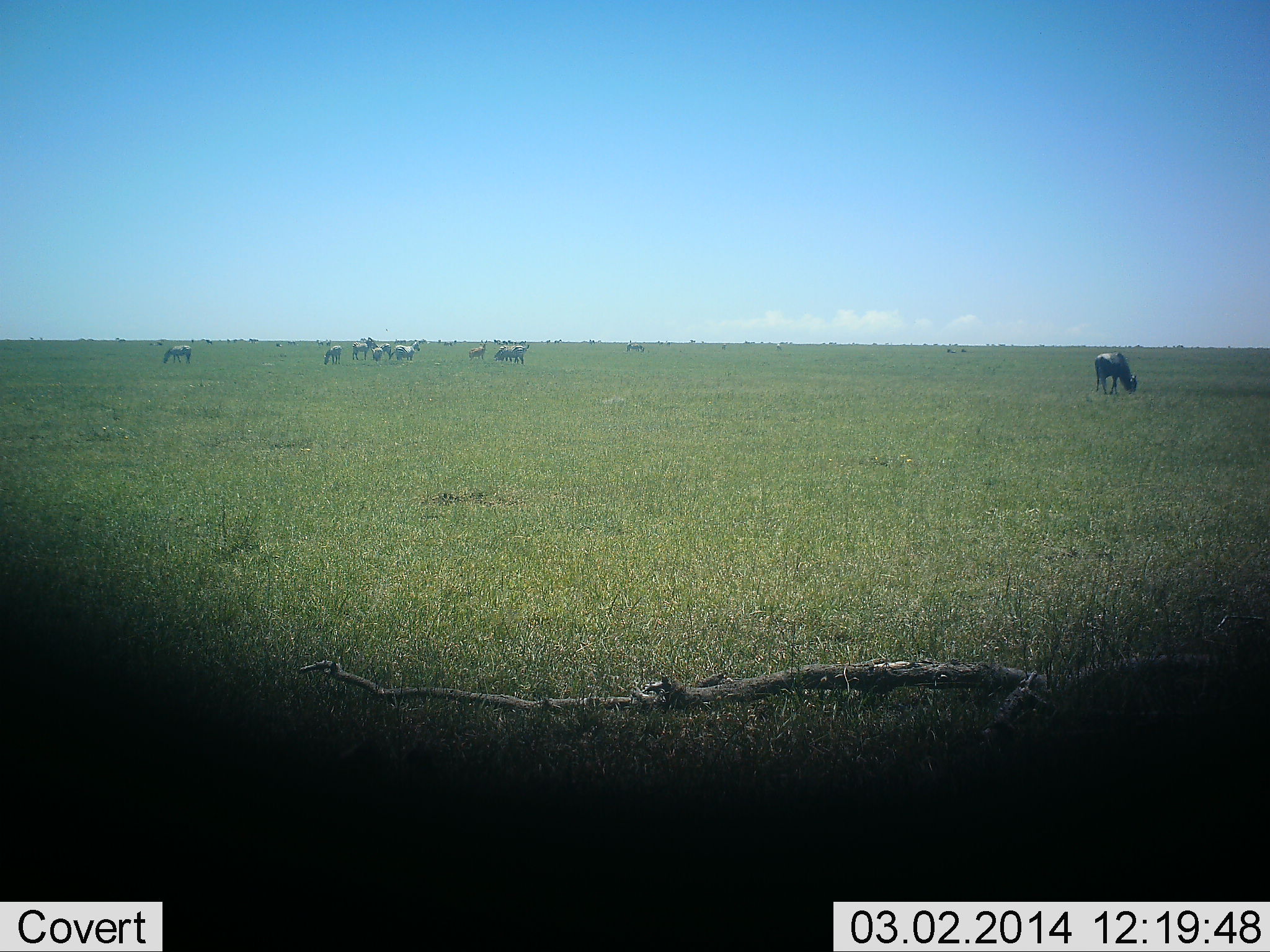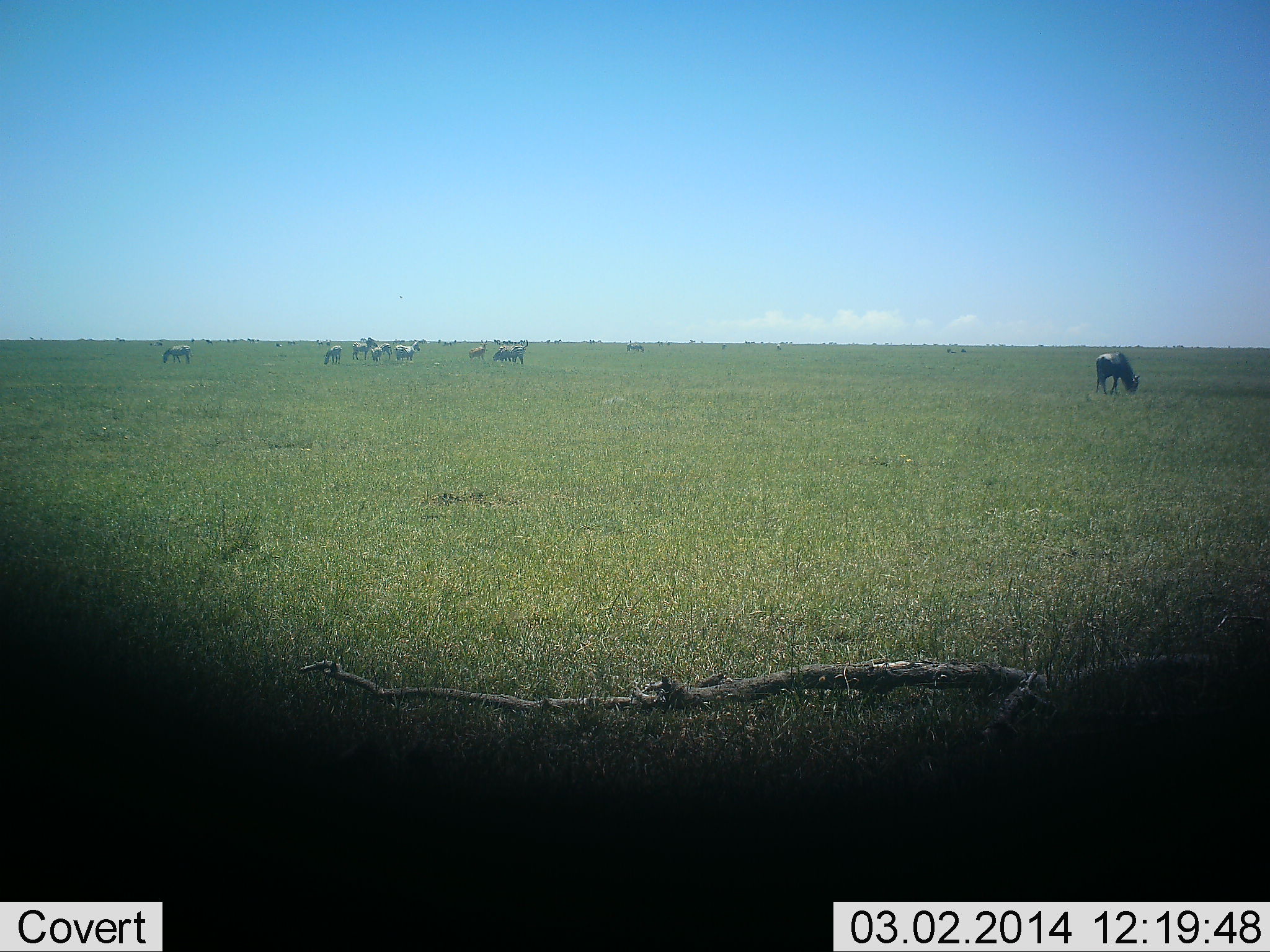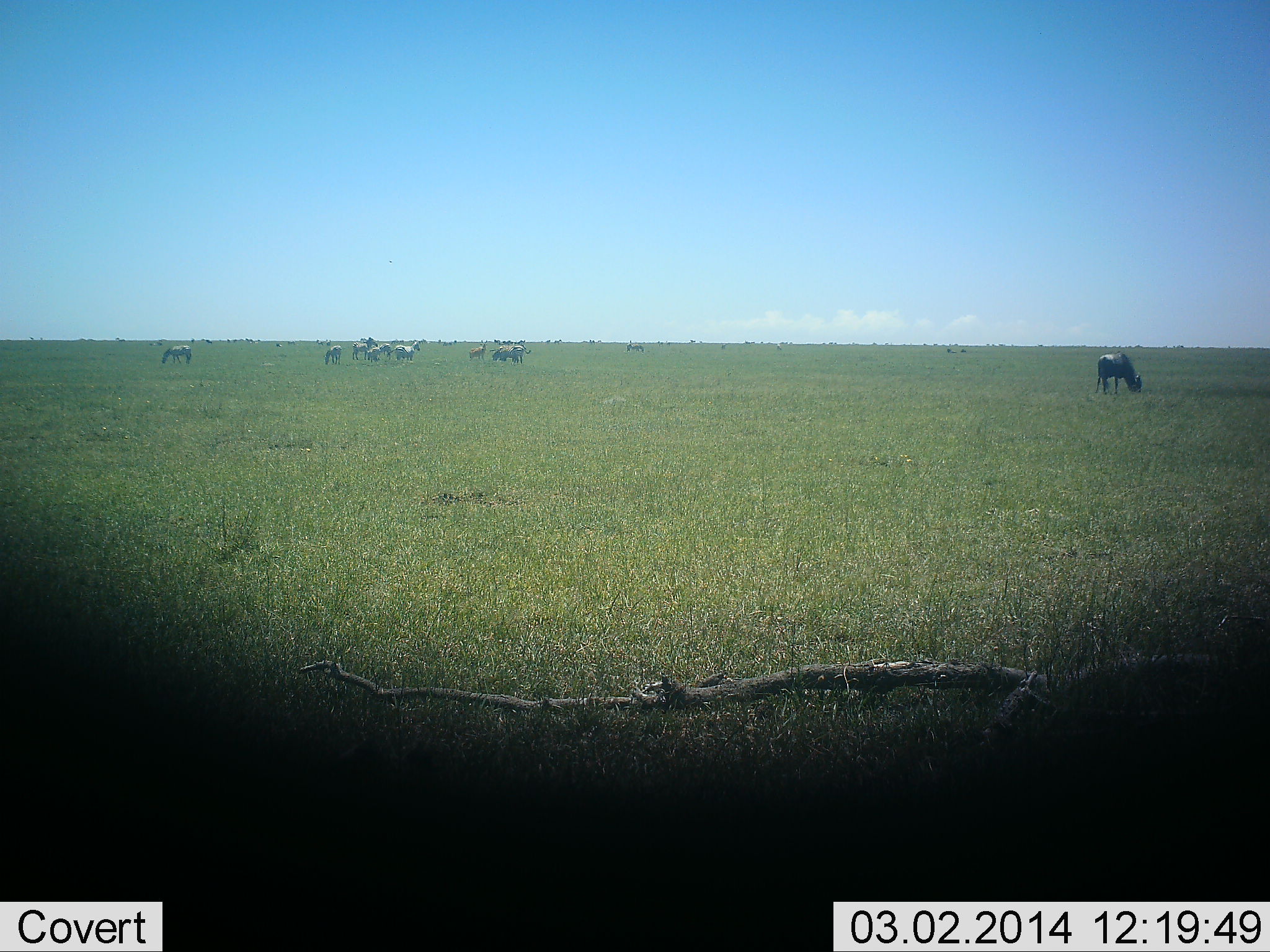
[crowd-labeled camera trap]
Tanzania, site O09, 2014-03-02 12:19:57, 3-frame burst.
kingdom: Animalia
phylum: Chordata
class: Mammalia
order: Artiodactyla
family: Bovidae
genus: Connochaetes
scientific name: Connochaetes taurinus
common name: blue wildebeest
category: wildebeest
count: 9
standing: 29%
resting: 7%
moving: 7%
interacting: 7%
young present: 0%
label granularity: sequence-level